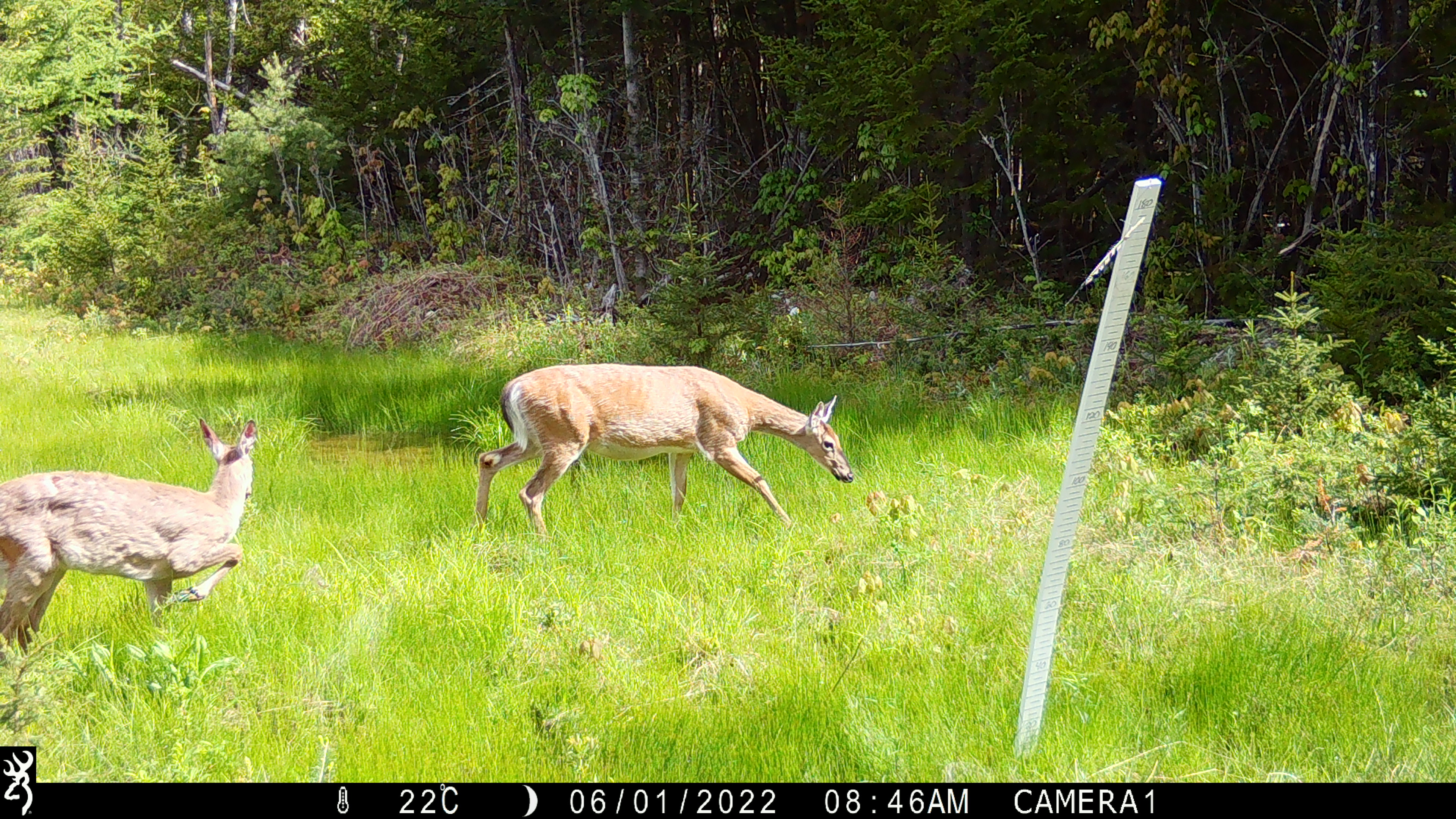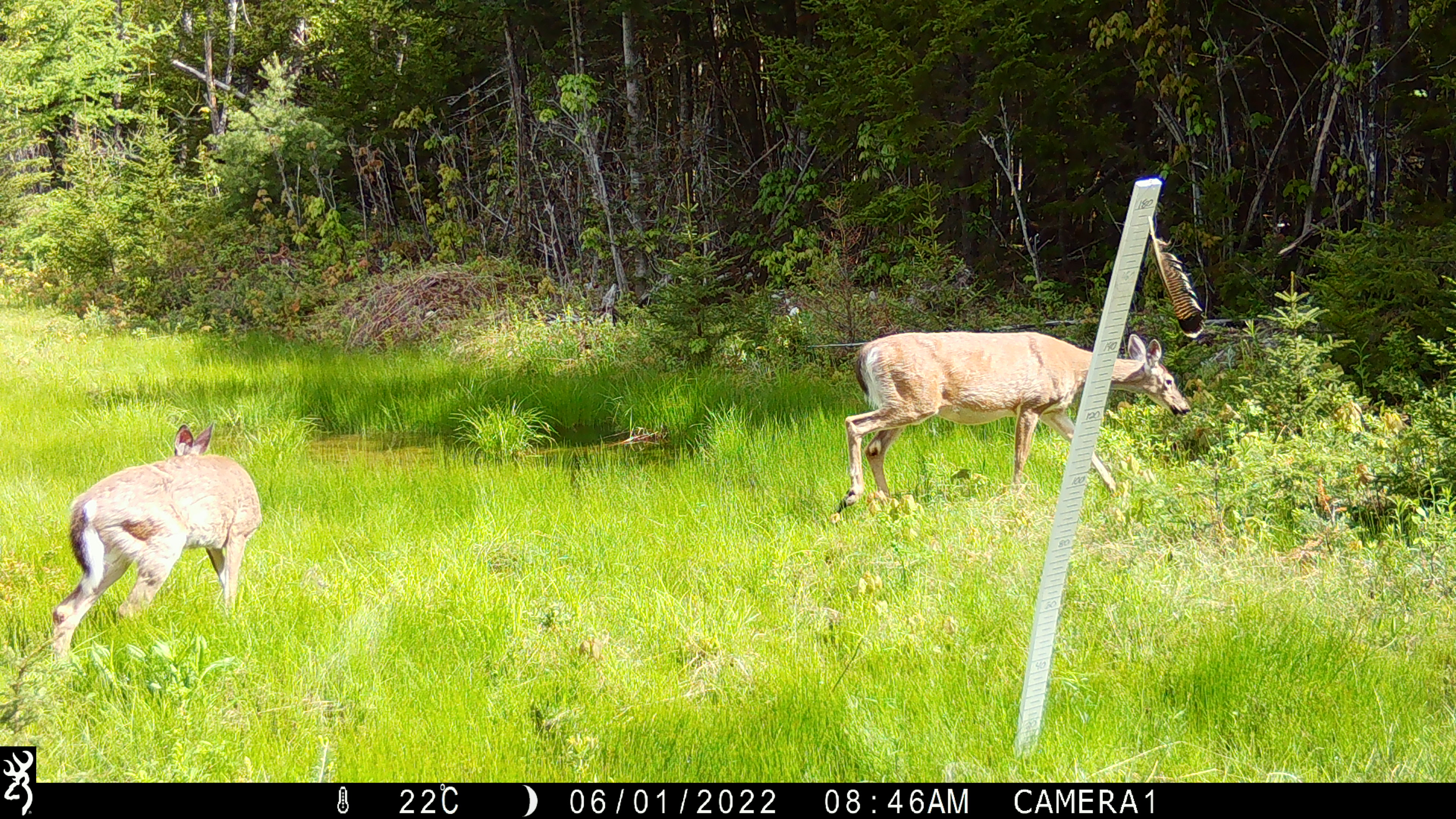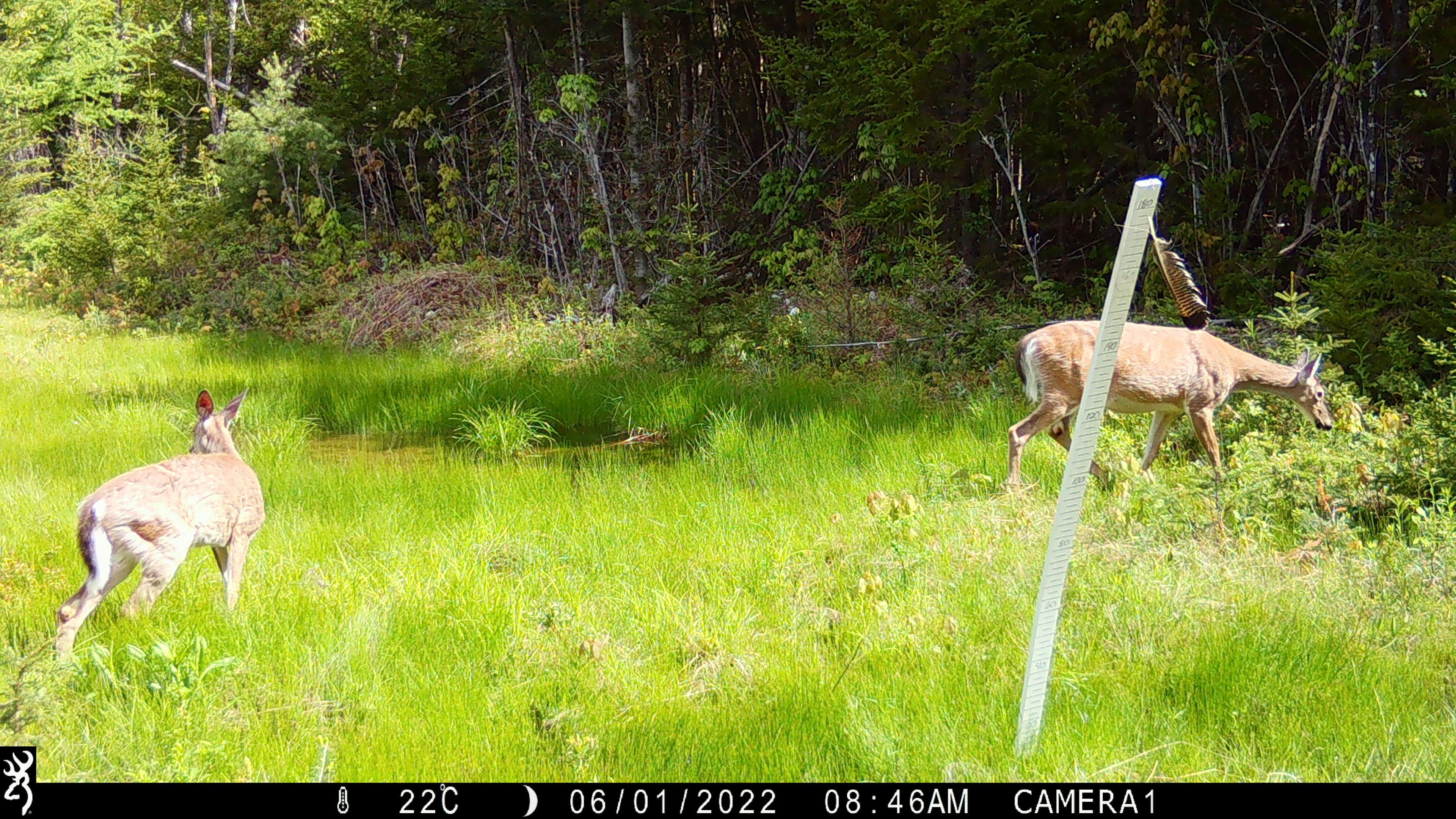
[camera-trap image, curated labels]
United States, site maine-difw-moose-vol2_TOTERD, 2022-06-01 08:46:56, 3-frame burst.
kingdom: Animalia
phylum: Chordata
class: Mammalia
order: Artiodactyla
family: Cervidae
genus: Odocoileus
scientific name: Odocoileus virginianus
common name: white-tailed deer